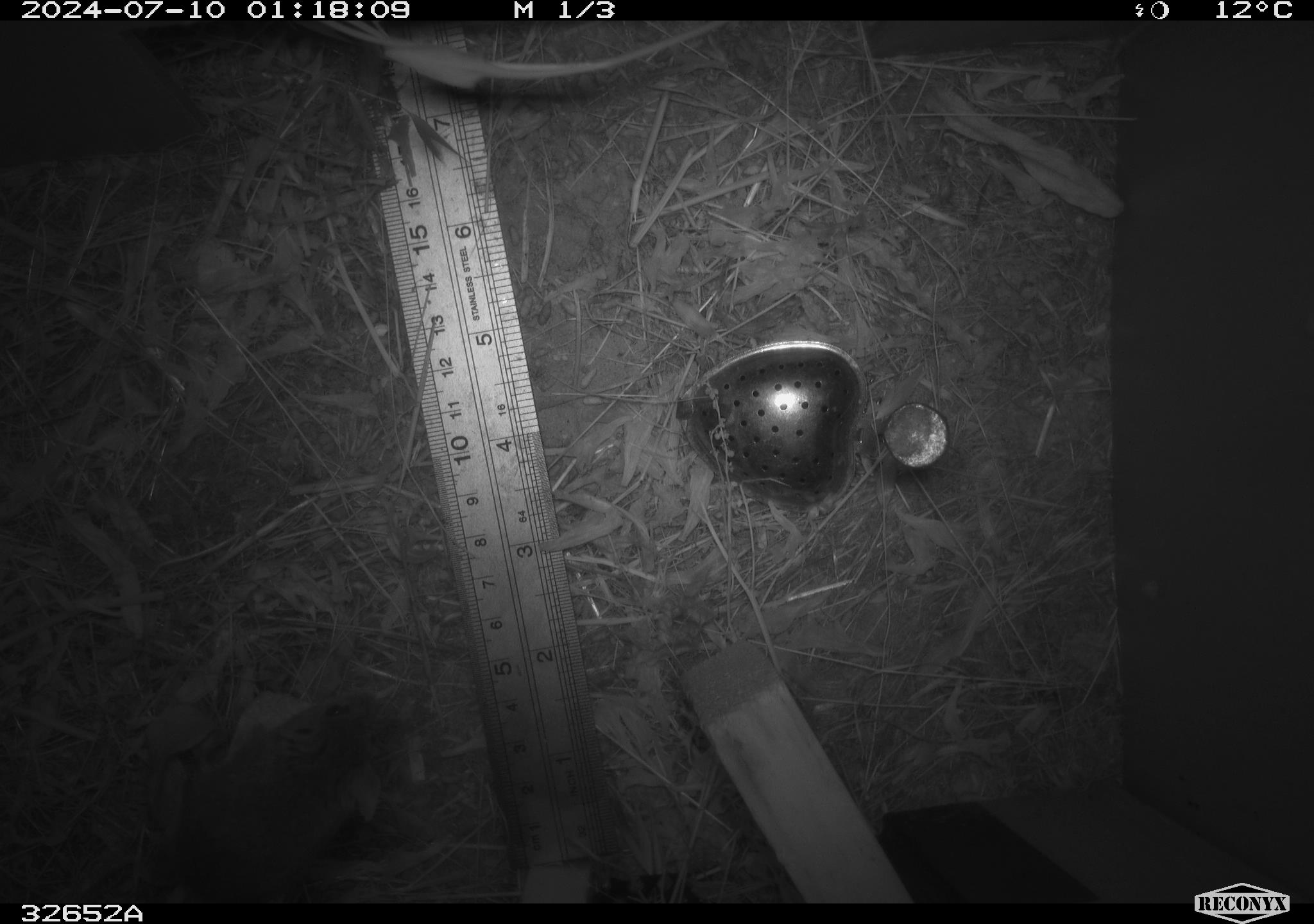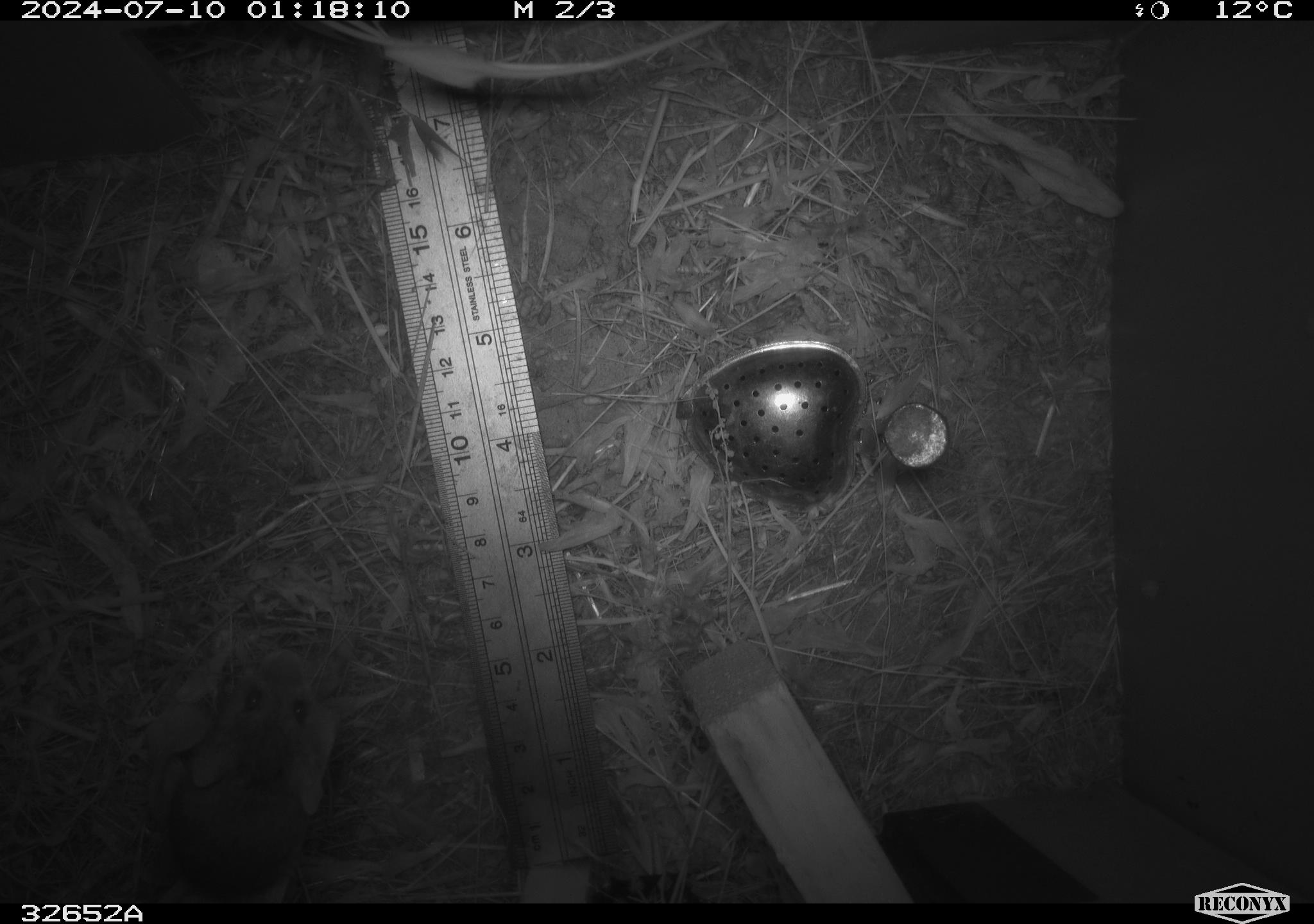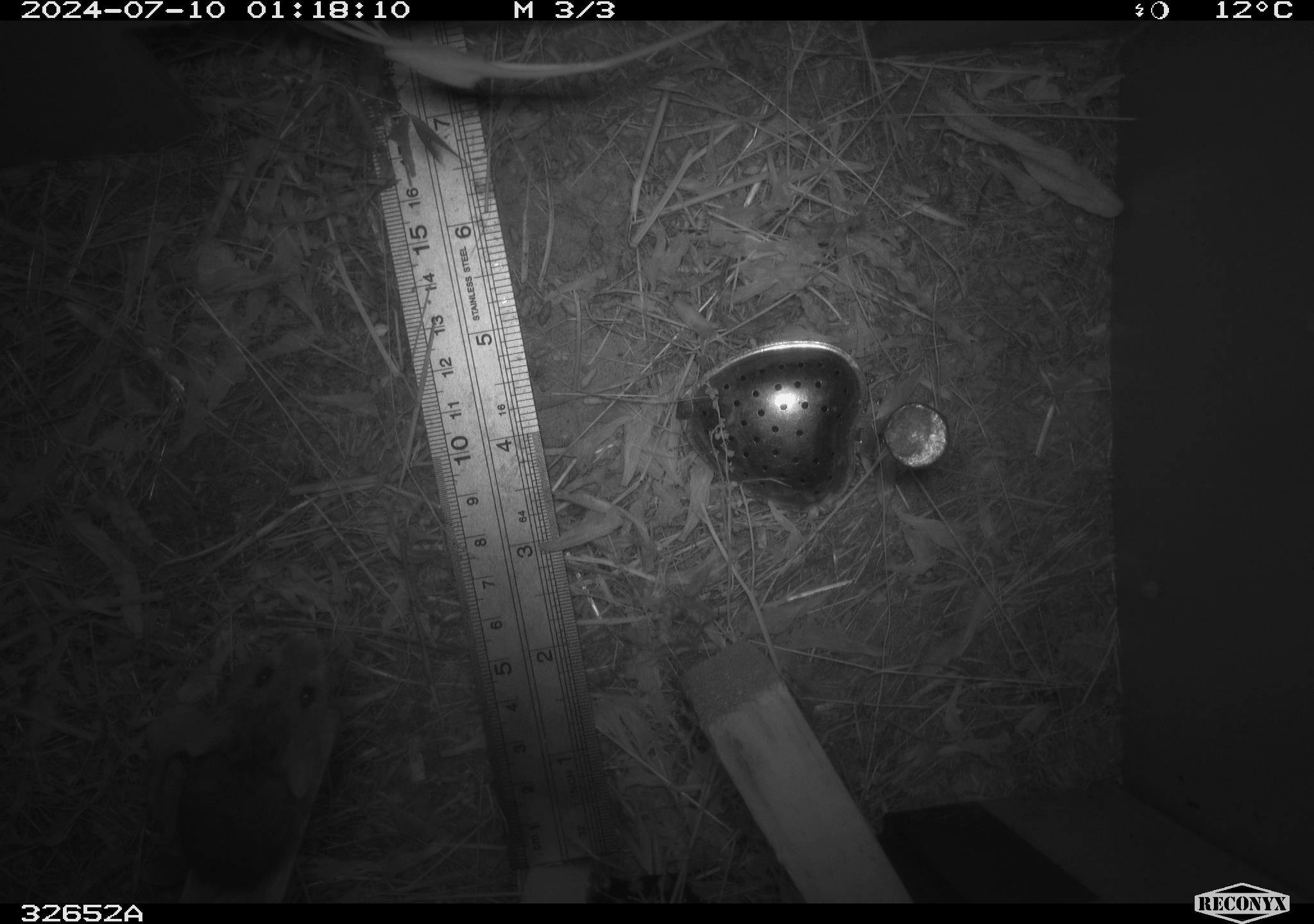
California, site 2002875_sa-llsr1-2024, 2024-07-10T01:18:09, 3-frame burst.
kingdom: Animalia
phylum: Chordata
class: Mammalia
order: Rodentia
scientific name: Rodentia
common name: mouse species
Mouse species (Rodentia).